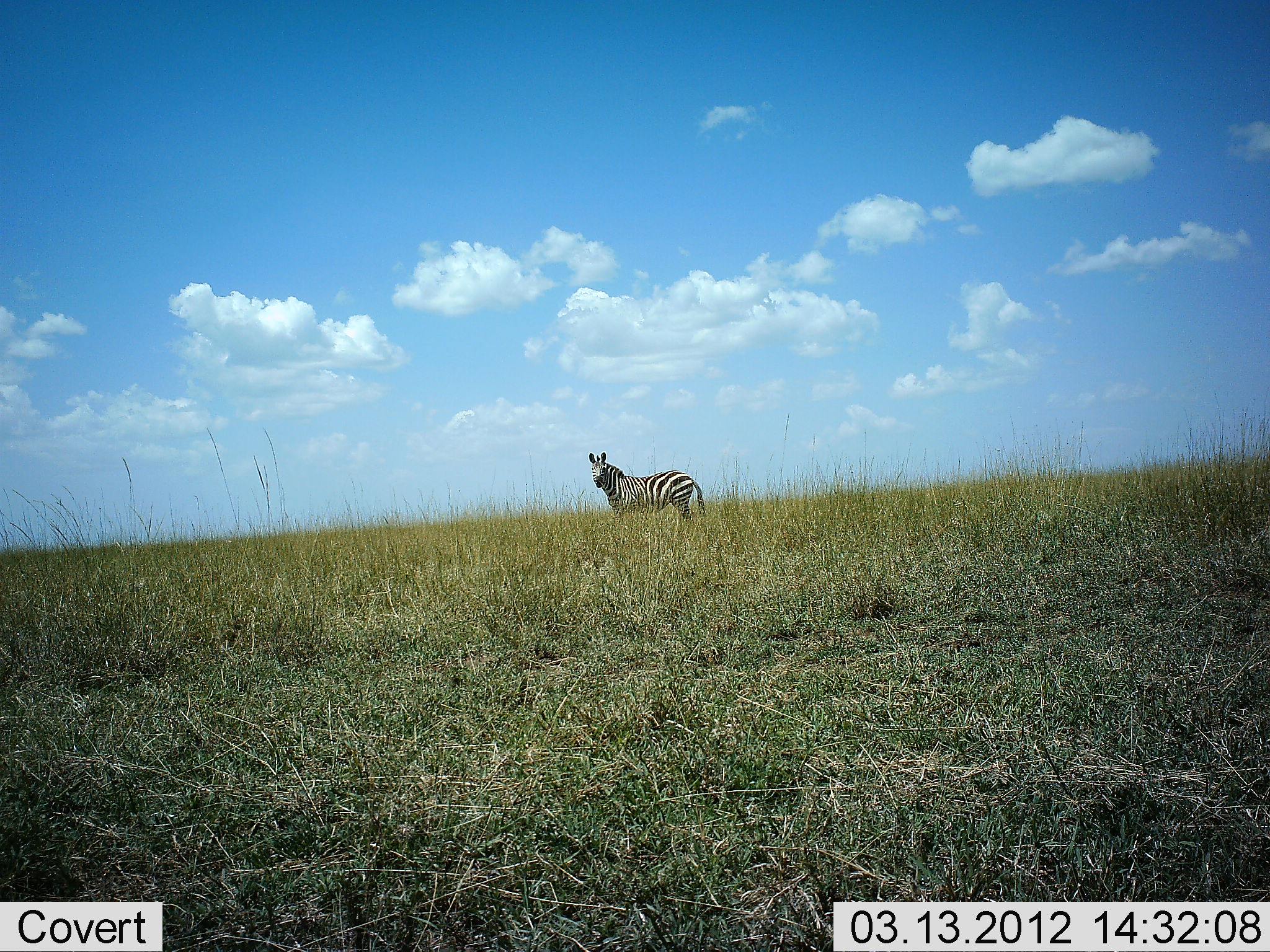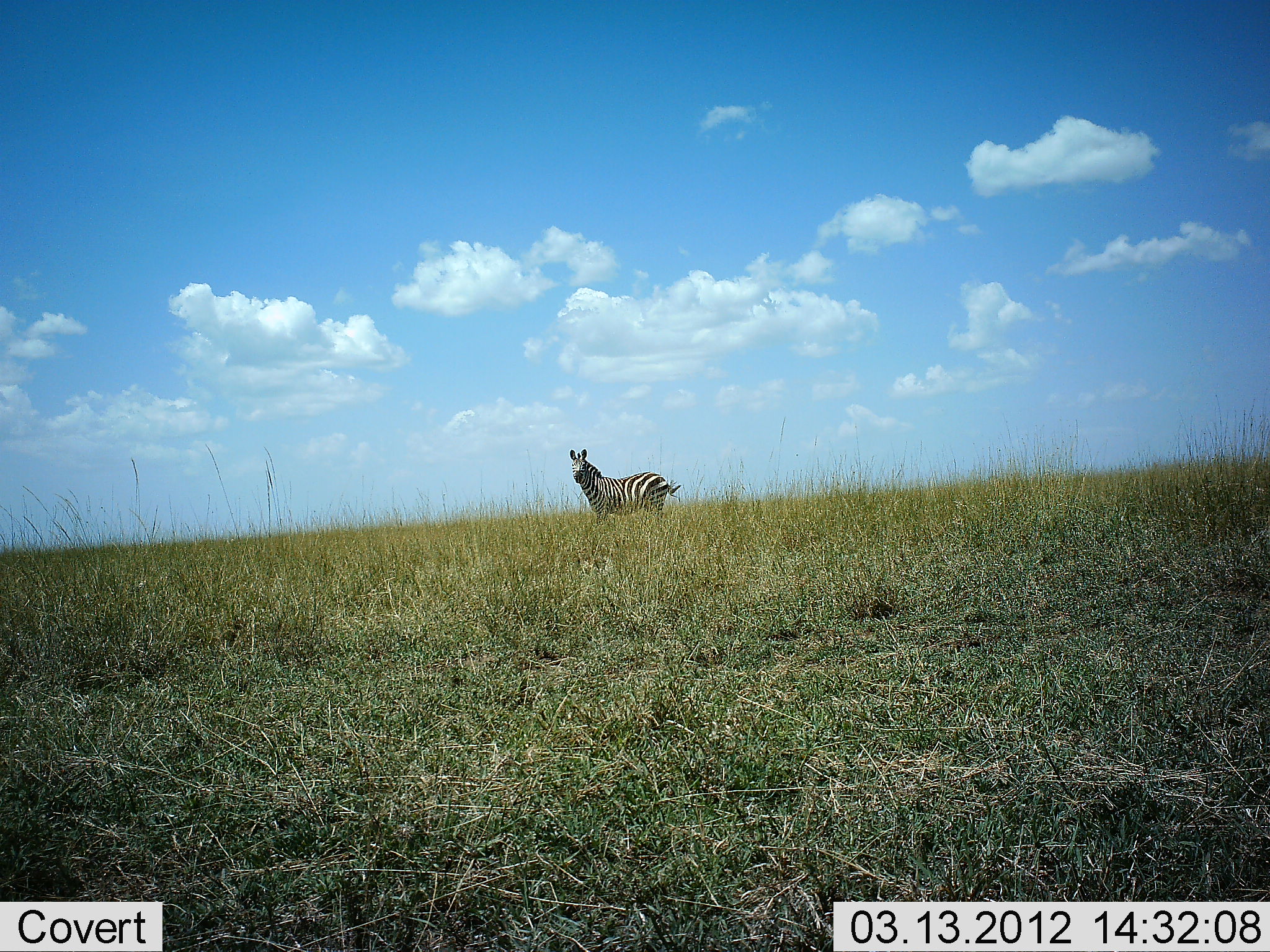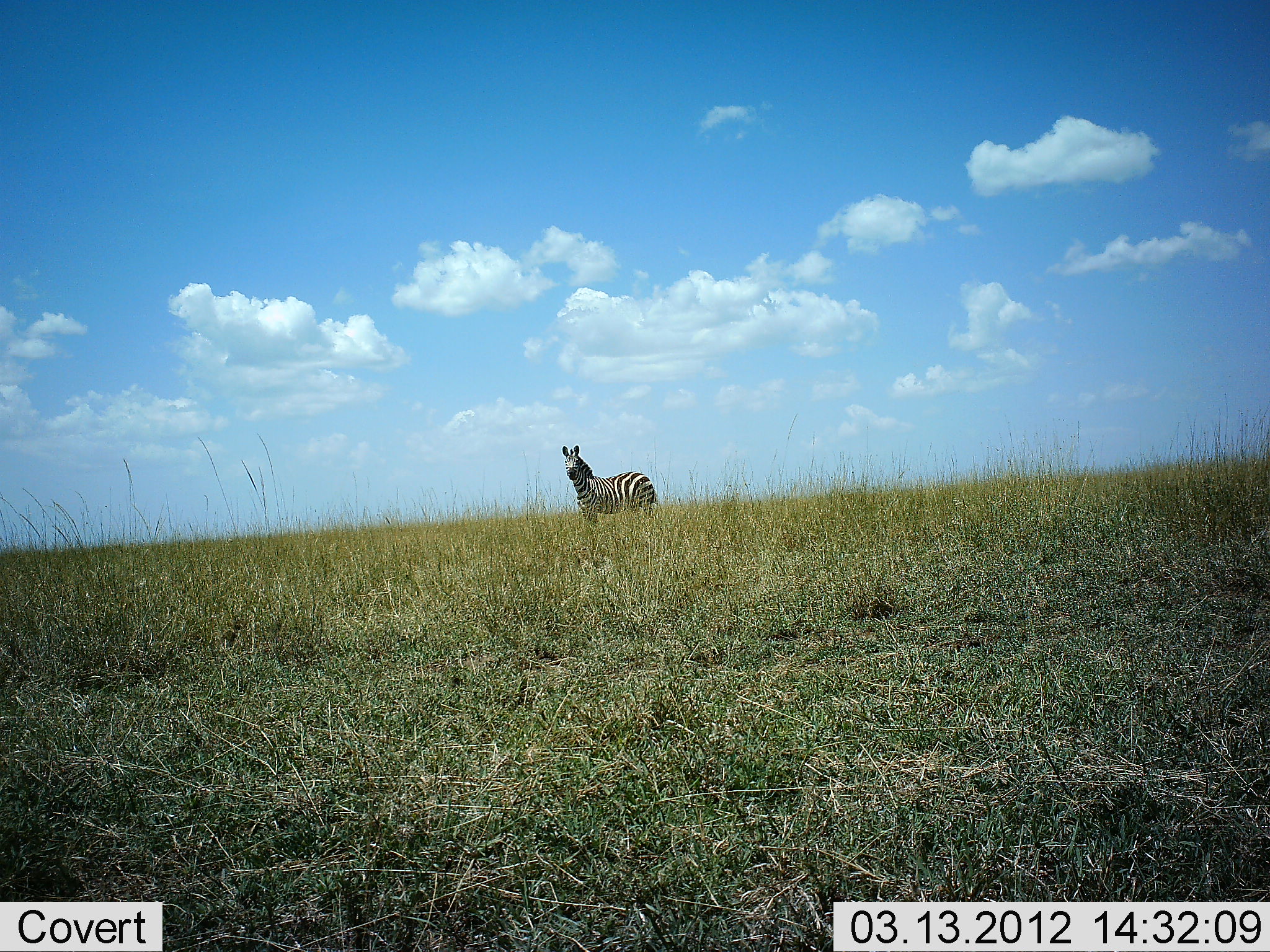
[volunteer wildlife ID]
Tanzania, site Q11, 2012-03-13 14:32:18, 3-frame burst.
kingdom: Animalia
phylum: Chordata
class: Mammalia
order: Perissodactyla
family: Equidae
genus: Equus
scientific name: Equus quagga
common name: plains zebra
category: zebra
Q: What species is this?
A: Zebra (plains zebra) (Equus quagga).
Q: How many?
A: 1.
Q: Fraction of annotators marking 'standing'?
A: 53%.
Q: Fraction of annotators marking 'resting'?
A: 0%.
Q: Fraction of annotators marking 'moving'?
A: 53%.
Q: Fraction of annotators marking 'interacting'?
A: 0%.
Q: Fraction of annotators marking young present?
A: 0%.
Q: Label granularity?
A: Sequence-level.